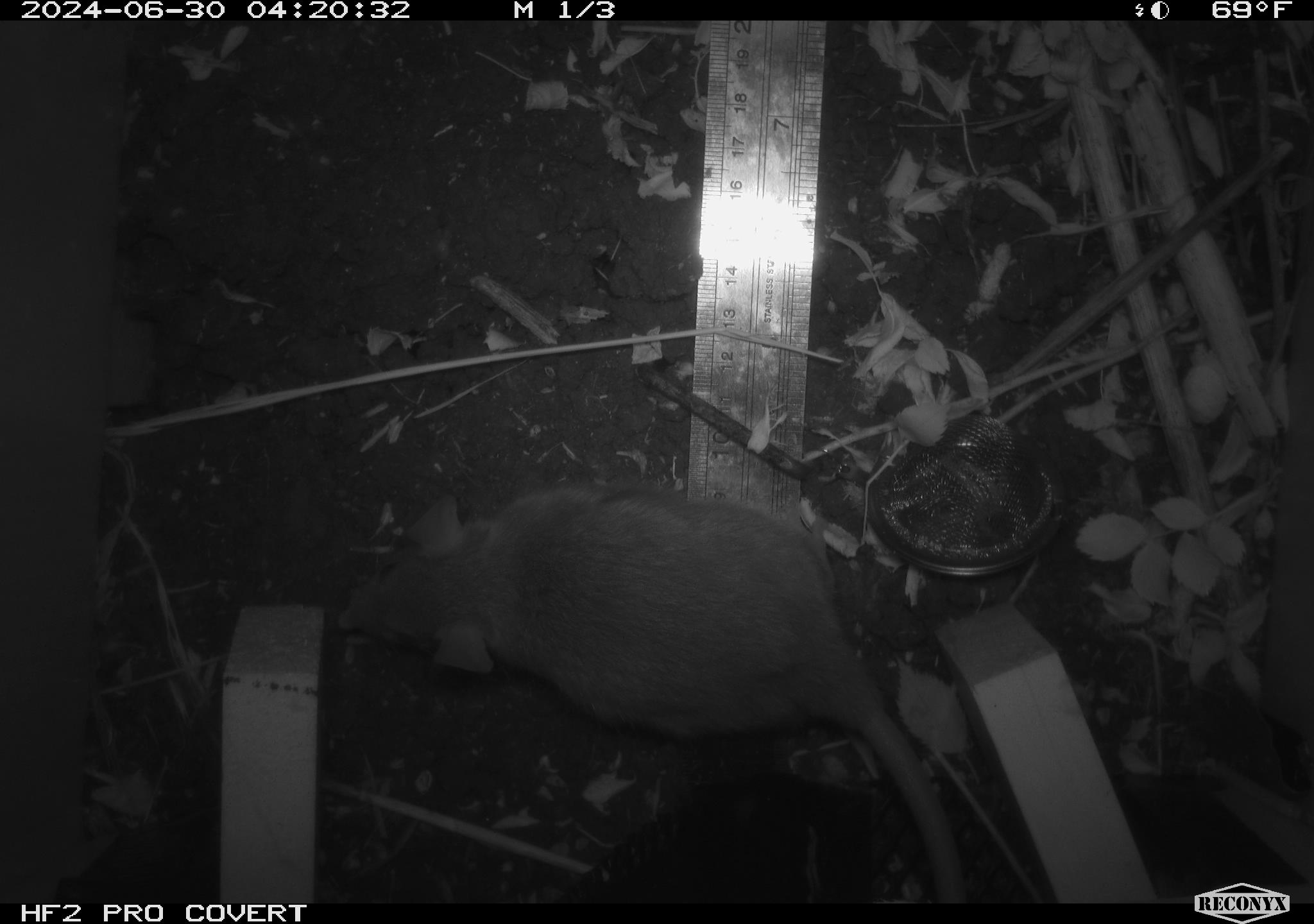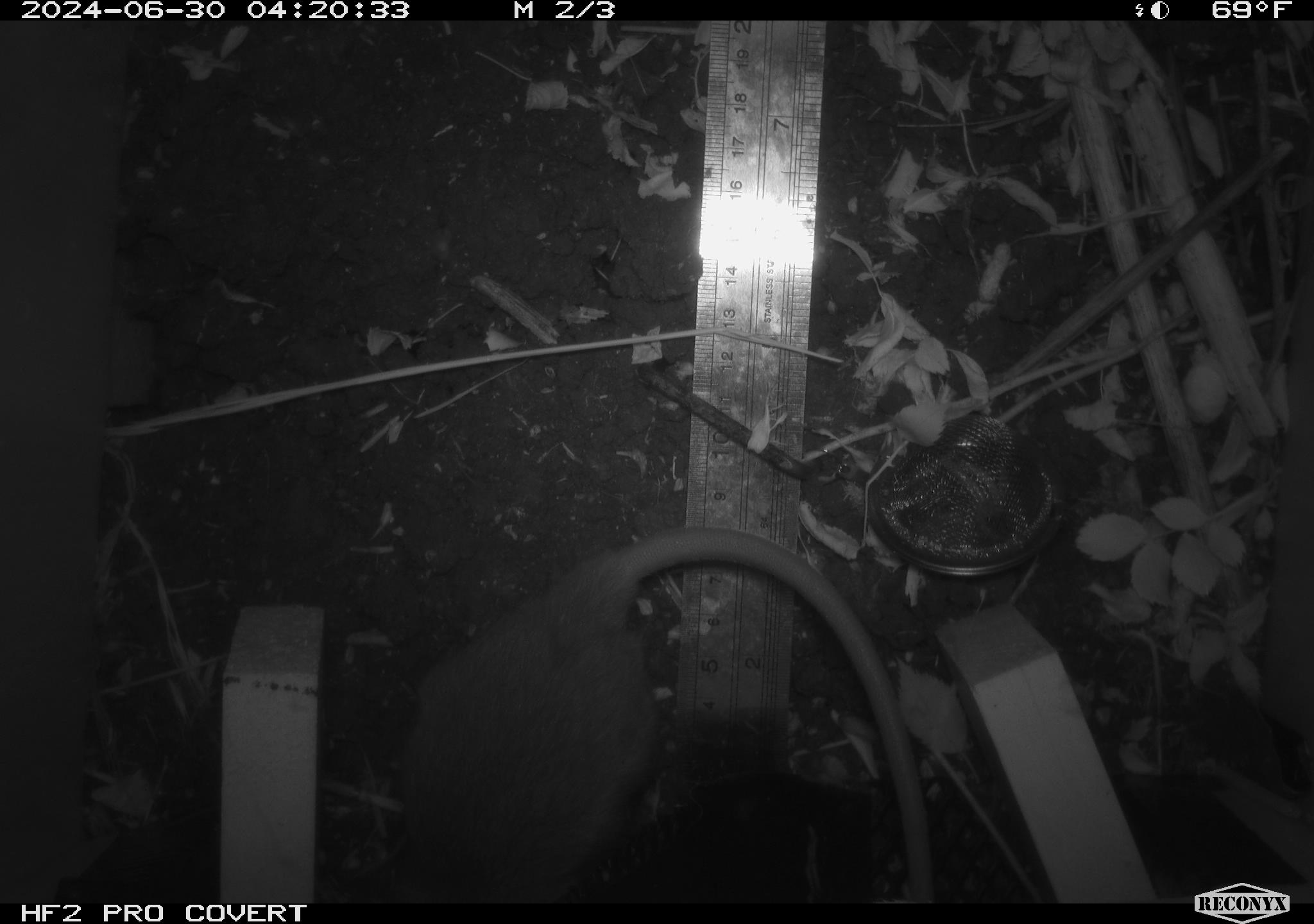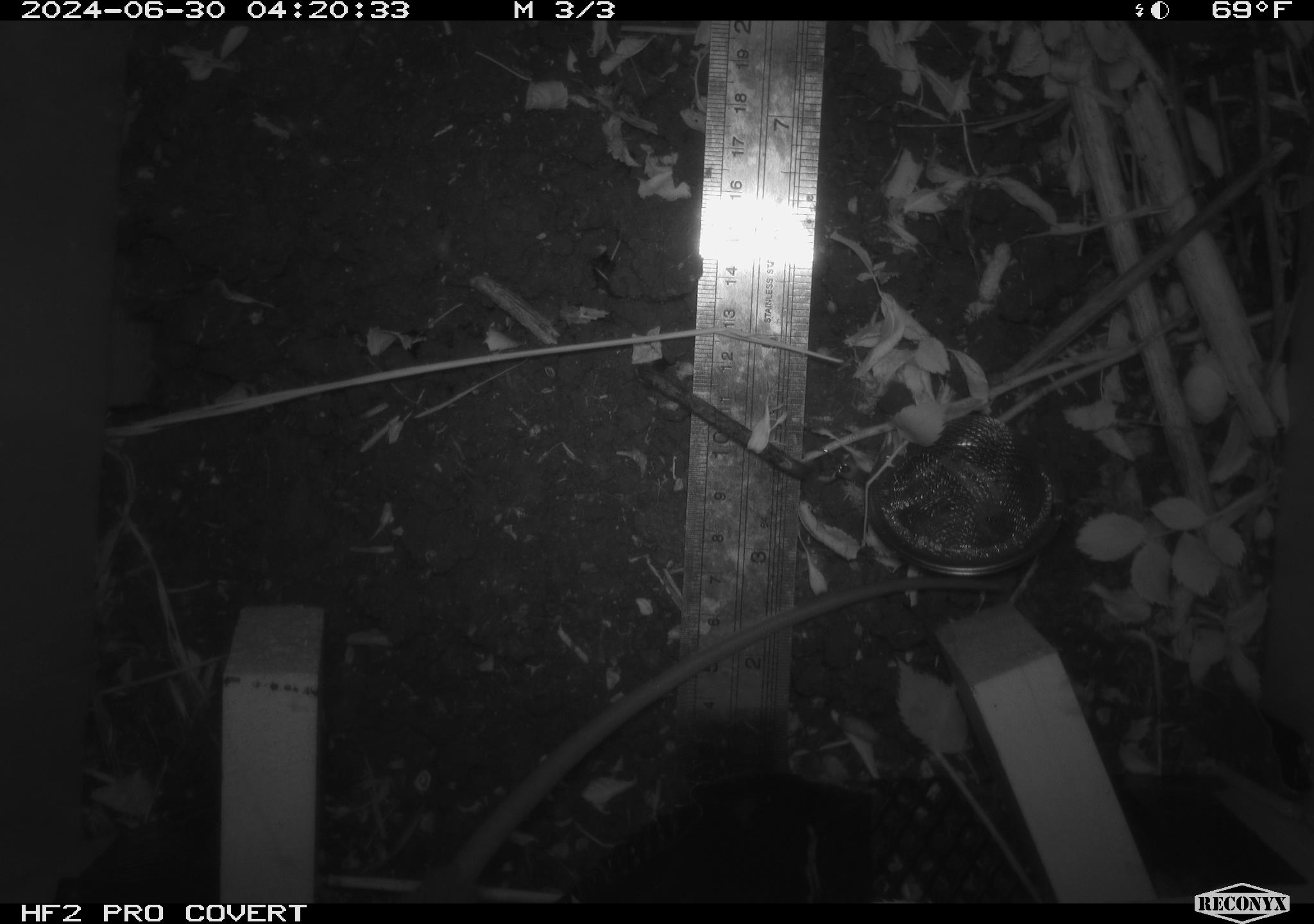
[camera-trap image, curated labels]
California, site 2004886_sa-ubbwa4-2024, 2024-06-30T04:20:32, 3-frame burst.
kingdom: Animalia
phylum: Chordata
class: Mammalia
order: Rodentia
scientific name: Rodentia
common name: woodrat or rat or mouse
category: woodrat or rat or mouse species